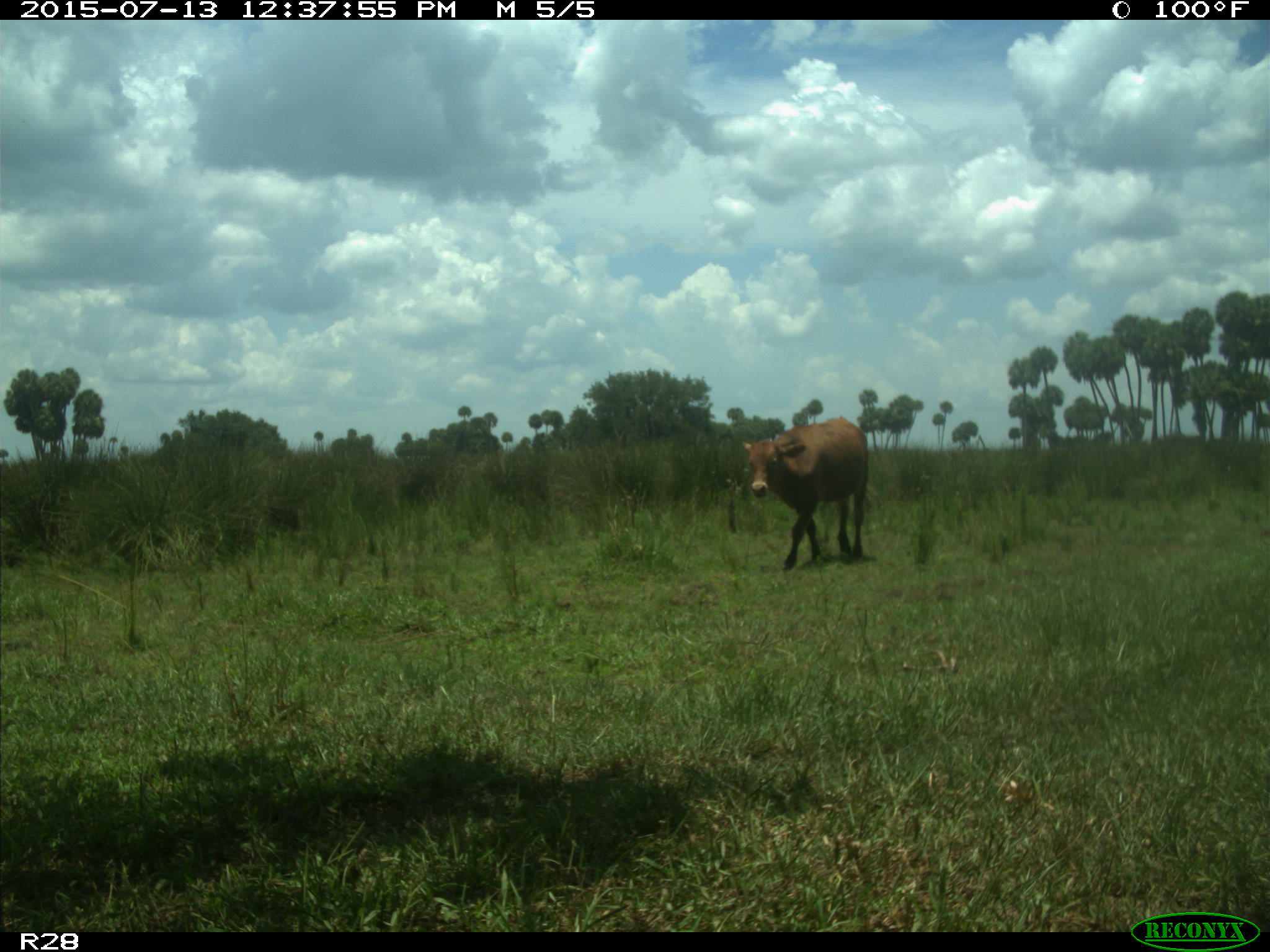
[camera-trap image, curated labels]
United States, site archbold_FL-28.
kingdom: Animalia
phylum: Chordata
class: Mammalia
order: Artiodactyla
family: Bovidae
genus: Bos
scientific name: Bos taurus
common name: domestic cow